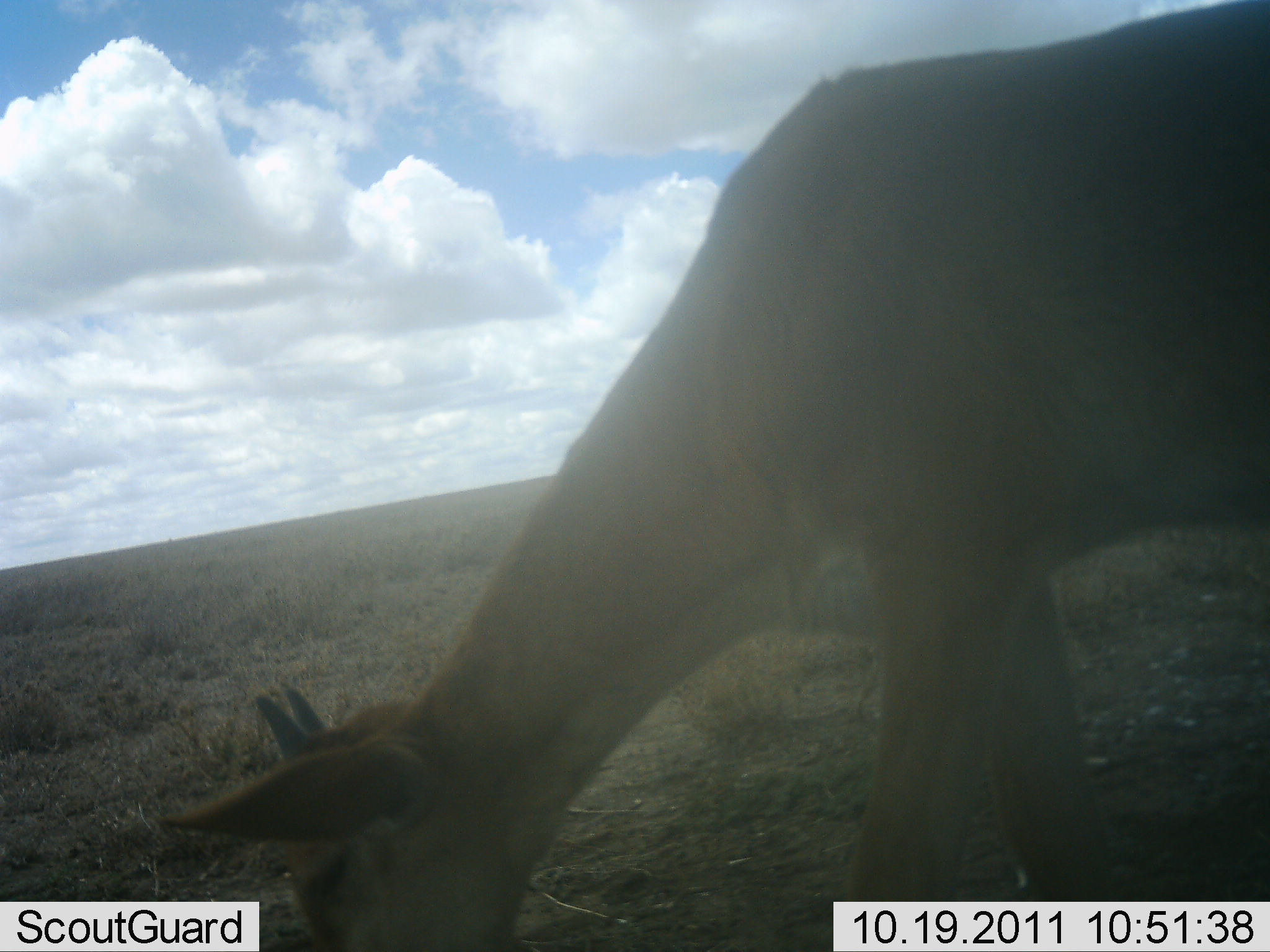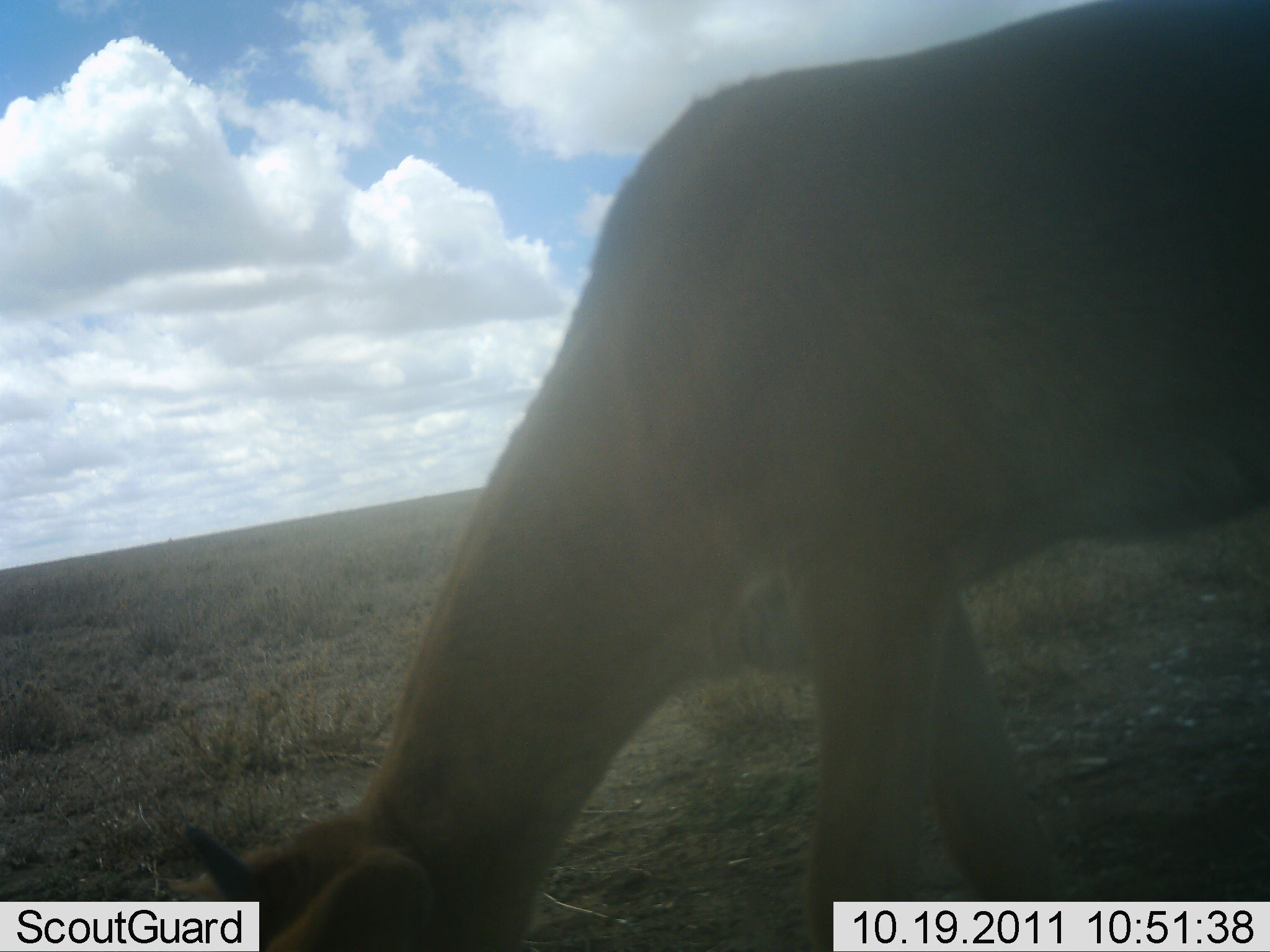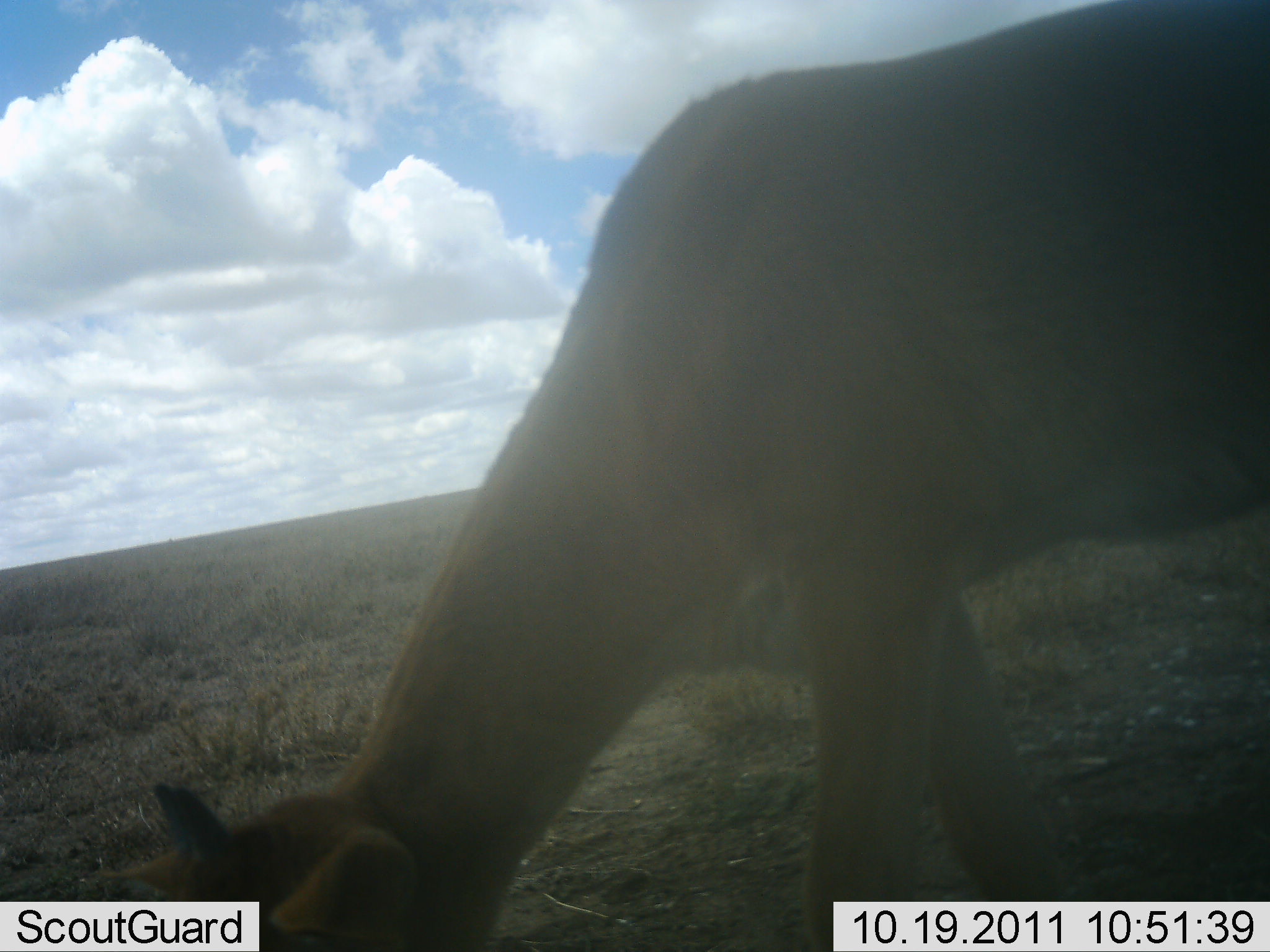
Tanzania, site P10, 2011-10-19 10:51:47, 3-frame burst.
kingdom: Animalia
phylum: Chordata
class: Mammalia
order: Artiodactyla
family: Bovidae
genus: Nanger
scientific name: Nanger granti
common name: grant's gazelle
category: gazellegrants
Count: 1.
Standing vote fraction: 10%.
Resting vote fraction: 0%.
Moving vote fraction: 10%.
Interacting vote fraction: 0%.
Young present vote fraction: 0%.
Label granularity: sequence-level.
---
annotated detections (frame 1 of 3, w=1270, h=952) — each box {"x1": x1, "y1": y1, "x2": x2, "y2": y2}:
animal: {"x1": 161, "y1": 0, "x2": 1270, "y2": 952}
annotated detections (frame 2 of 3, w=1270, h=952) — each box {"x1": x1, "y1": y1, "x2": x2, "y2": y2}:
animal: {"x1": 152, "y1": 1, "x2": 1269, "y2": 952}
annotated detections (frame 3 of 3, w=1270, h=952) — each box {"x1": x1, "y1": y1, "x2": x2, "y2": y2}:
animal: {"x1": 97, "y1": 1, "x2": 1269, "y2": 952}